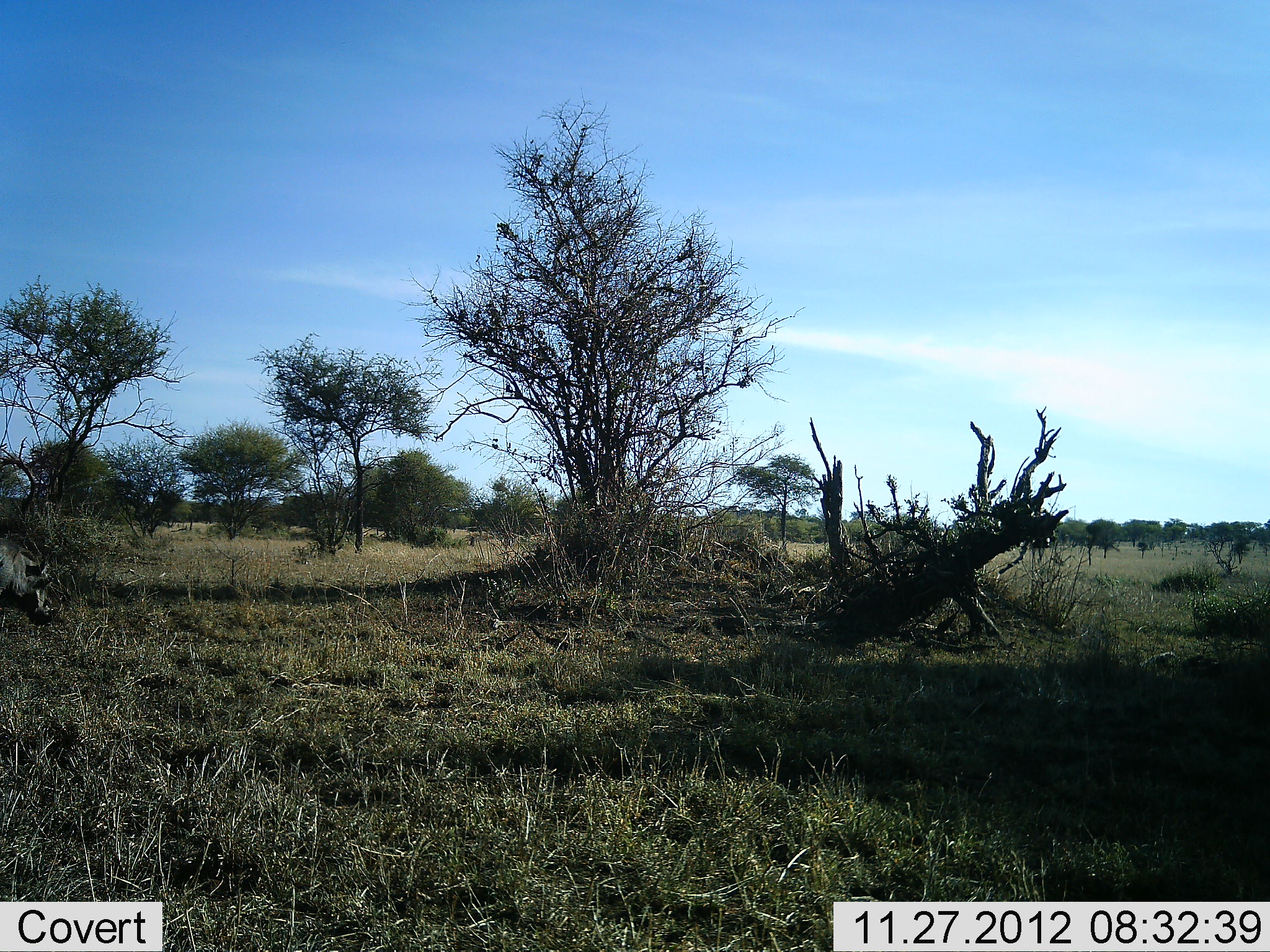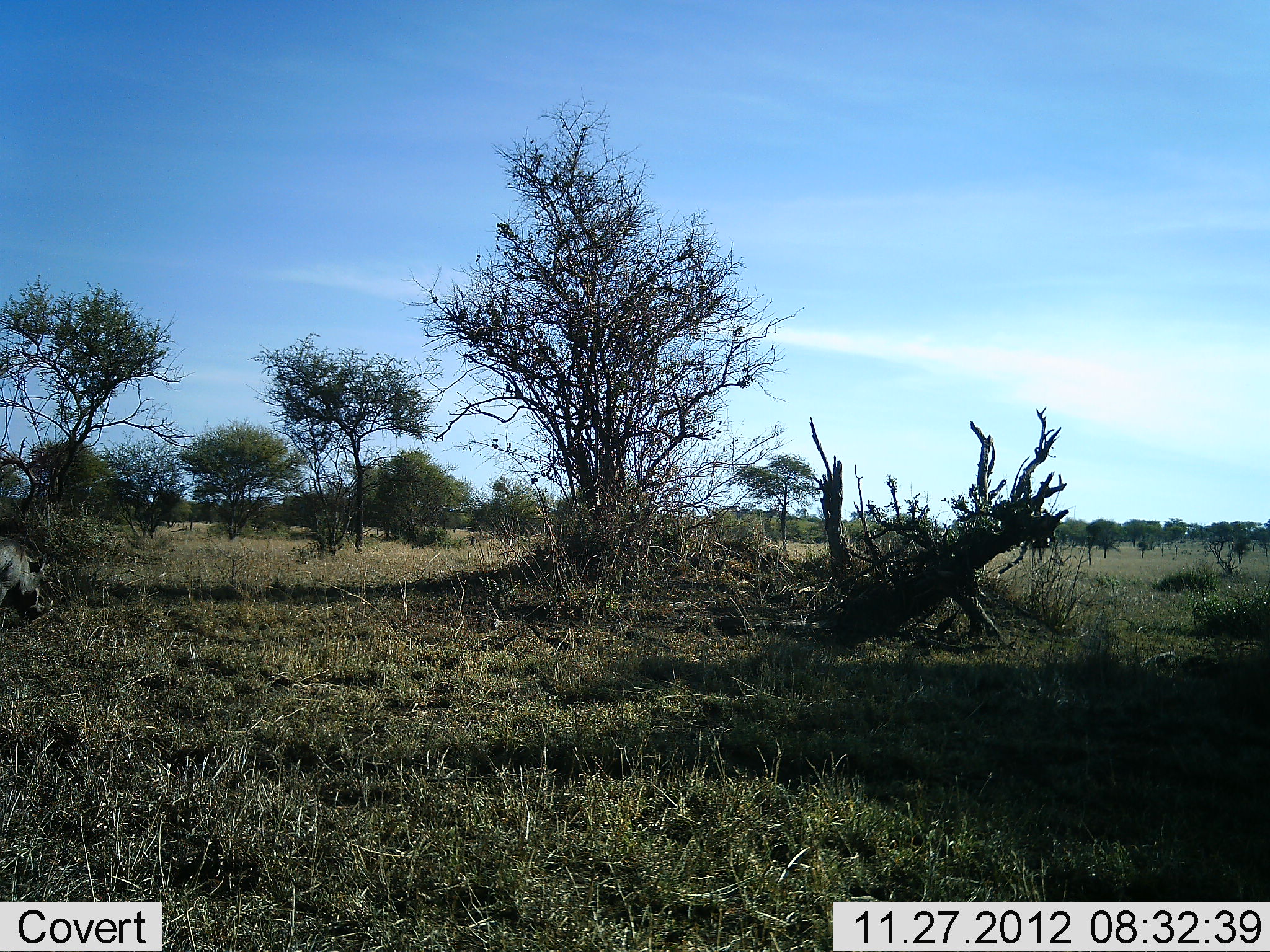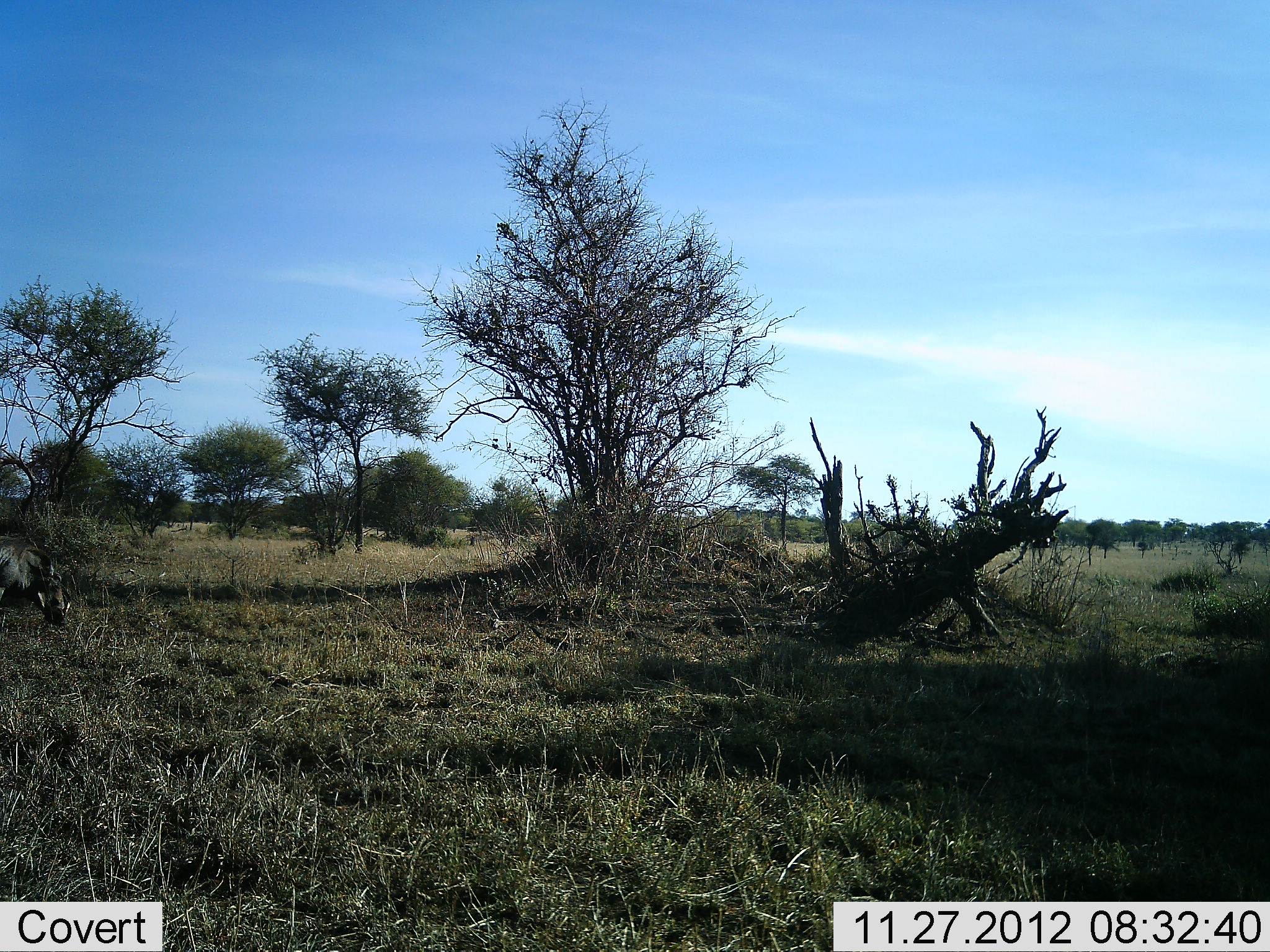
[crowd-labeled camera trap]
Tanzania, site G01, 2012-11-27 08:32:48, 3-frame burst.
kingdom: Animalia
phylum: Chordata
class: Mammalia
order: Artiodactyla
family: Suidae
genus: Phacochoerus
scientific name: Phacochoerus africanus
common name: warthog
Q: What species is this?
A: Warthog (Phacochoerus africanus).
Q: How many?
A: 1.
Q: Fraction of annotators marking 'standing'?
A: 26%.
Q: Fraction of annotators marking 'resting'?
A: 0%.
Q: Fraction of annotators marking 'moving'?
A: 22%.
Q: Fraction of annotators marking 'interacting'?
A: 4%.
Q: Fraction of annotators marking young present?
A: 0%.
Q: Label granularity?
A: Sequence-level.